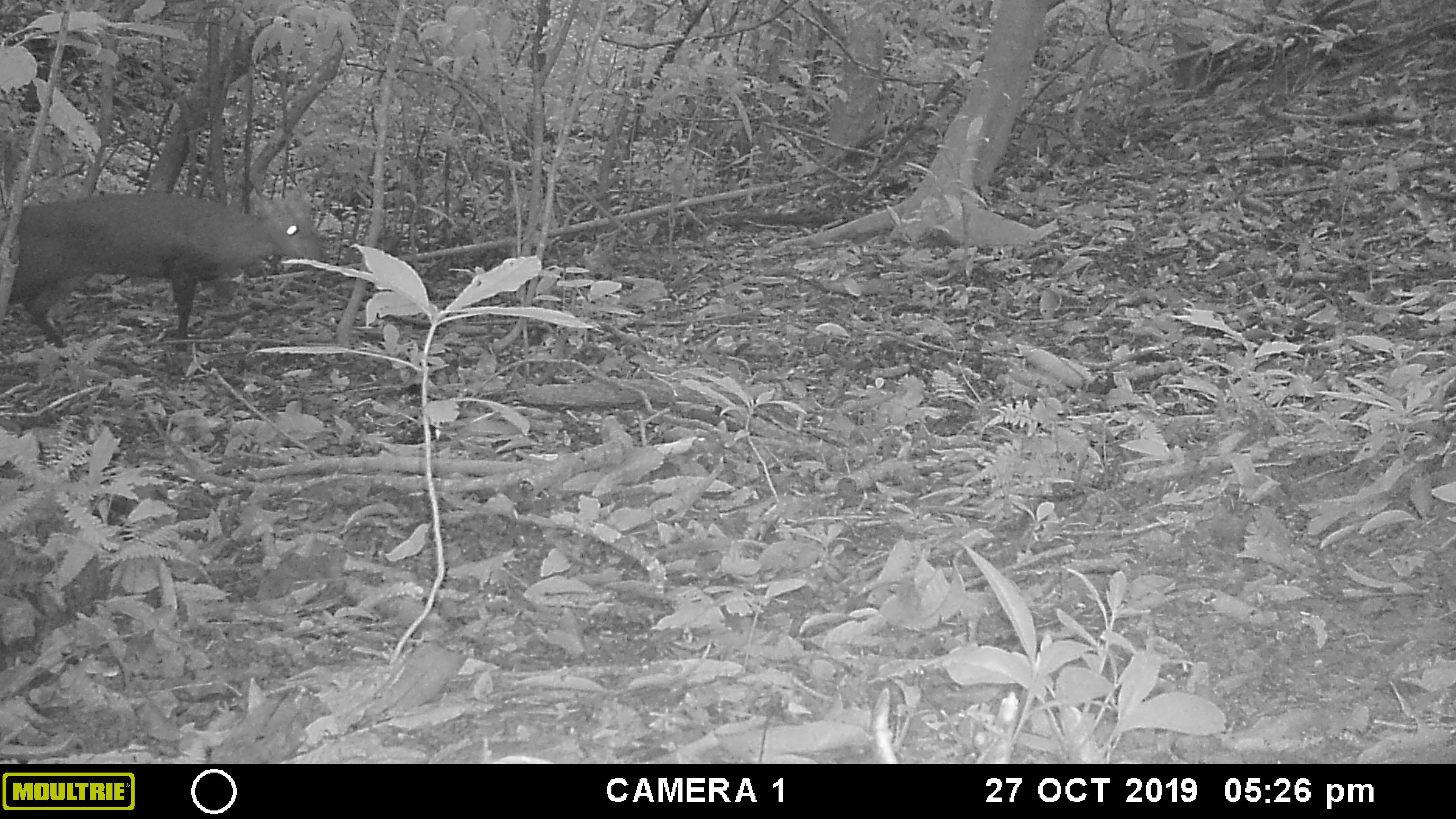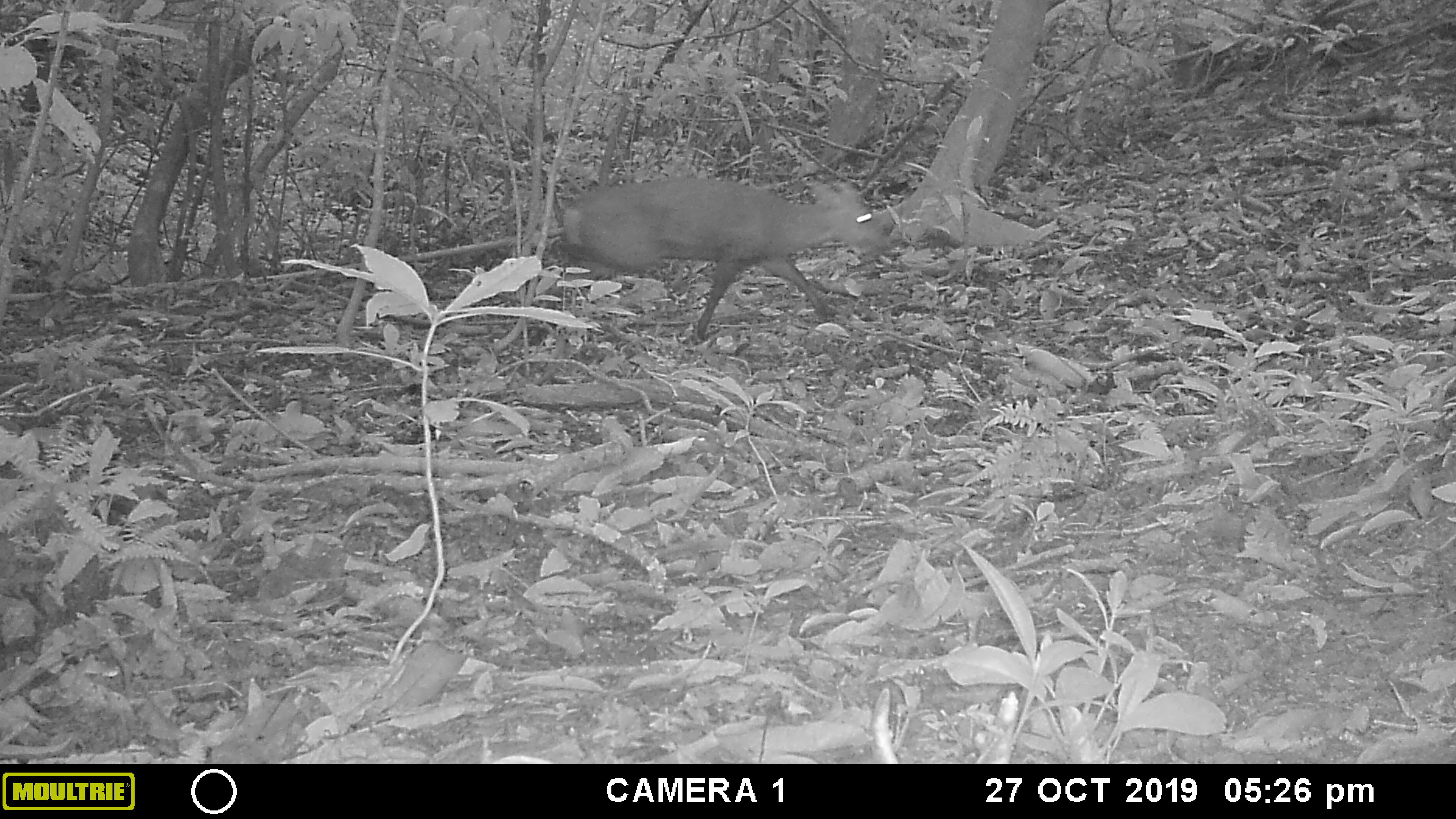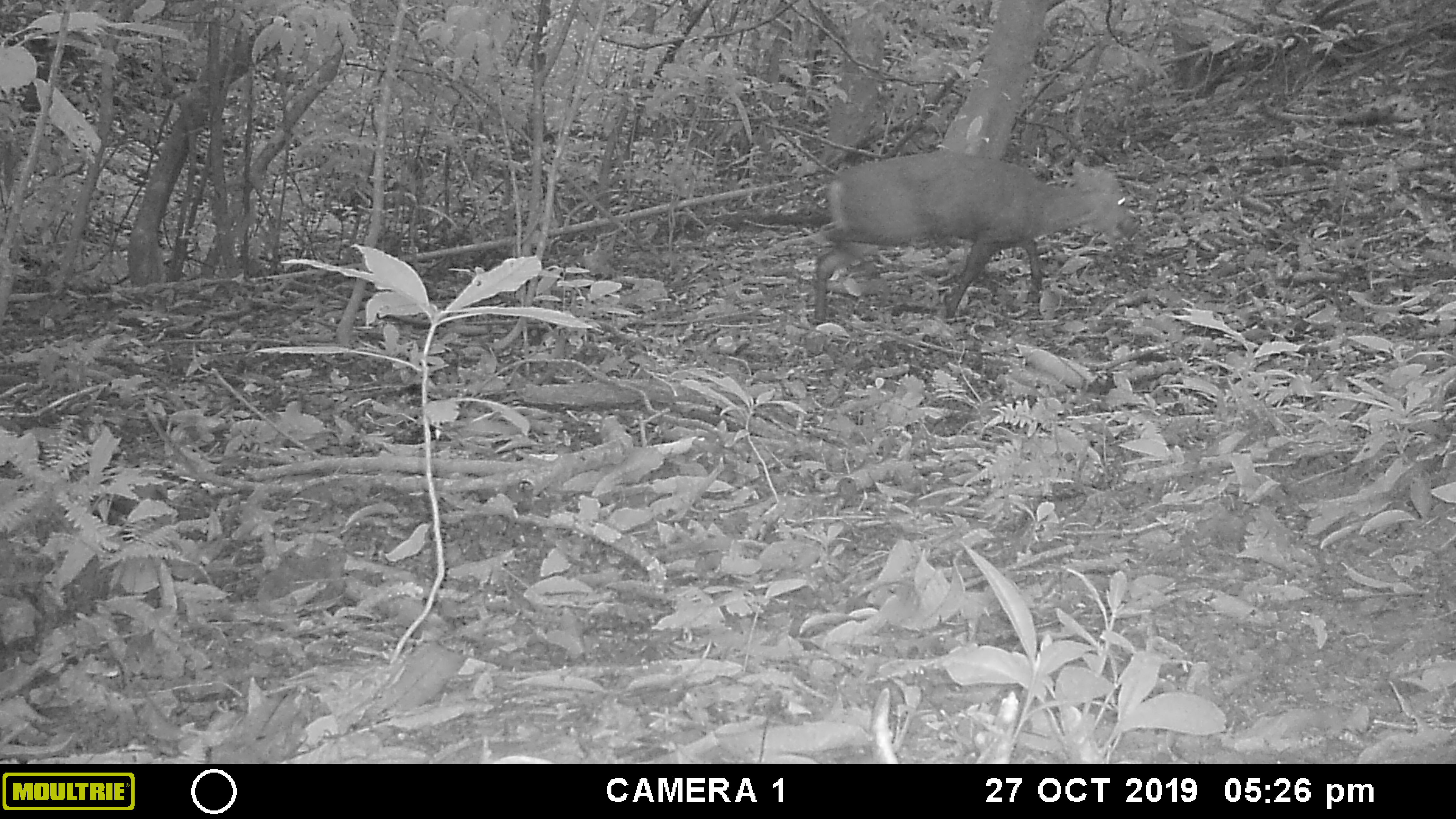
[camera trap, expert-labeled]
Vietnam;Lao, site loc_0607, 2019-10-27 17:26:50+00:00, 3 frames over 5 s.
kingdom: Animalia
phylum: Chordata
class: Mammalia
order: Artiodactyla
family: Cervidae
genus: Muntiacus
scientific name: Muntiacus rooseveltorum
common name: roosevelt's muntjac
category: roosevelts muntjac group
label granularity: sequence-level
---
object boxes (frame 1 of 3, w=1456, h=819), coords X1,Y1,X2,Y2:
roosevelts muntjac group: 0,187,333,353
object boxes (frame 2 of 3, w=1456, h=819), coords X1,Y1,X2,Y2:
roosevelts muntjac group: 528,174,895,346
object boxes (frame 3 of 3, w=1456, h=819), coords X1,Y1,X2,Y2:
roosevelts muntjac group: 811,149,1139,325